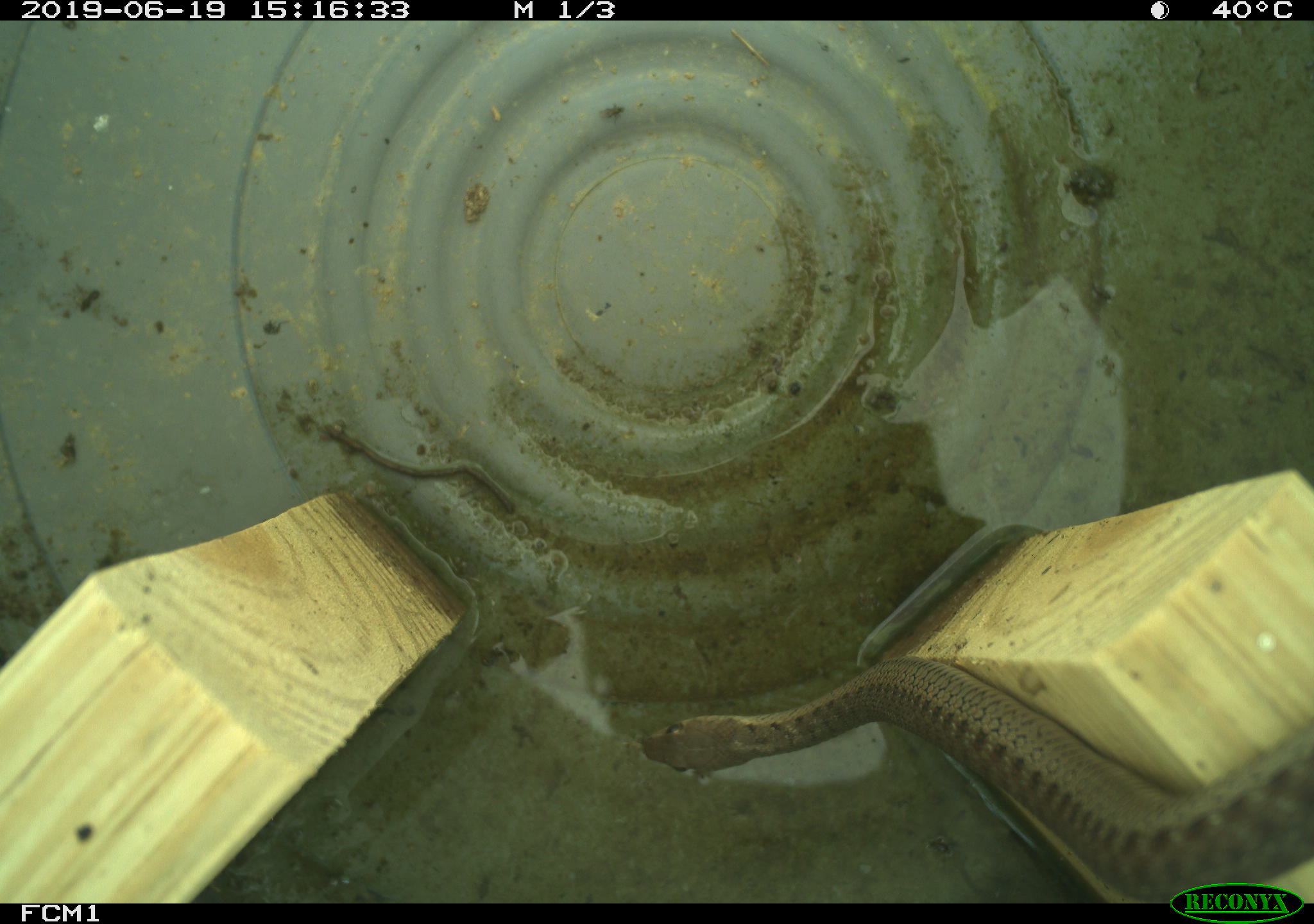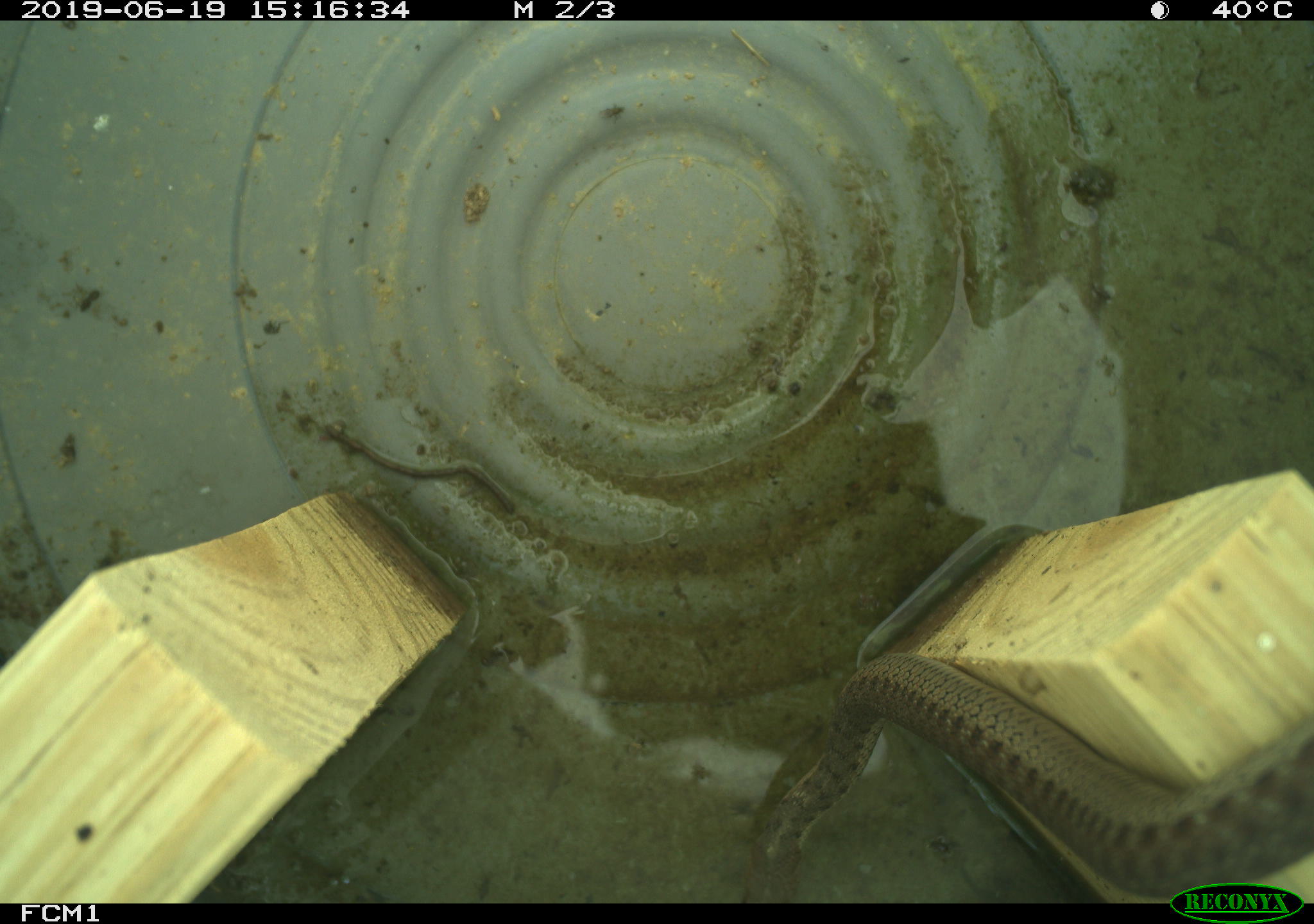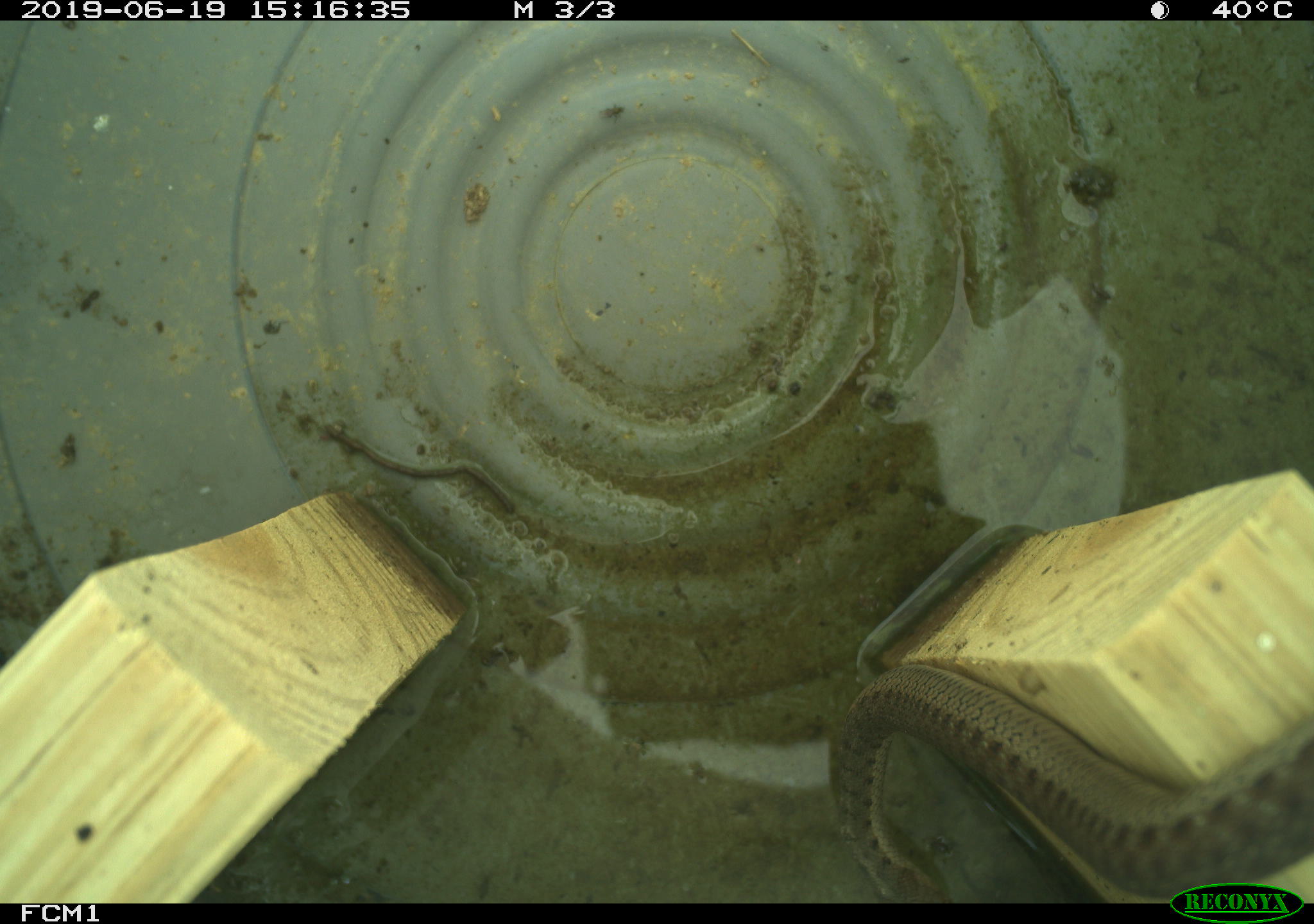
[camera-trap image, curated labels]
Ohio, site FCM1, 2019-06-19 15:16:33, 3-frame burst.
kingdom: Animalia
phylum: Chordata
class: Reptilia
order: Squamata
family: Colubridae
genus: Thamnophis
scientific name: Thamnophis sirtalis sirtalis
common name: eastern gartersnake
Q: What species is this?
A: Eastern gartersnake (Thamnophis sirtalis sirtalis).